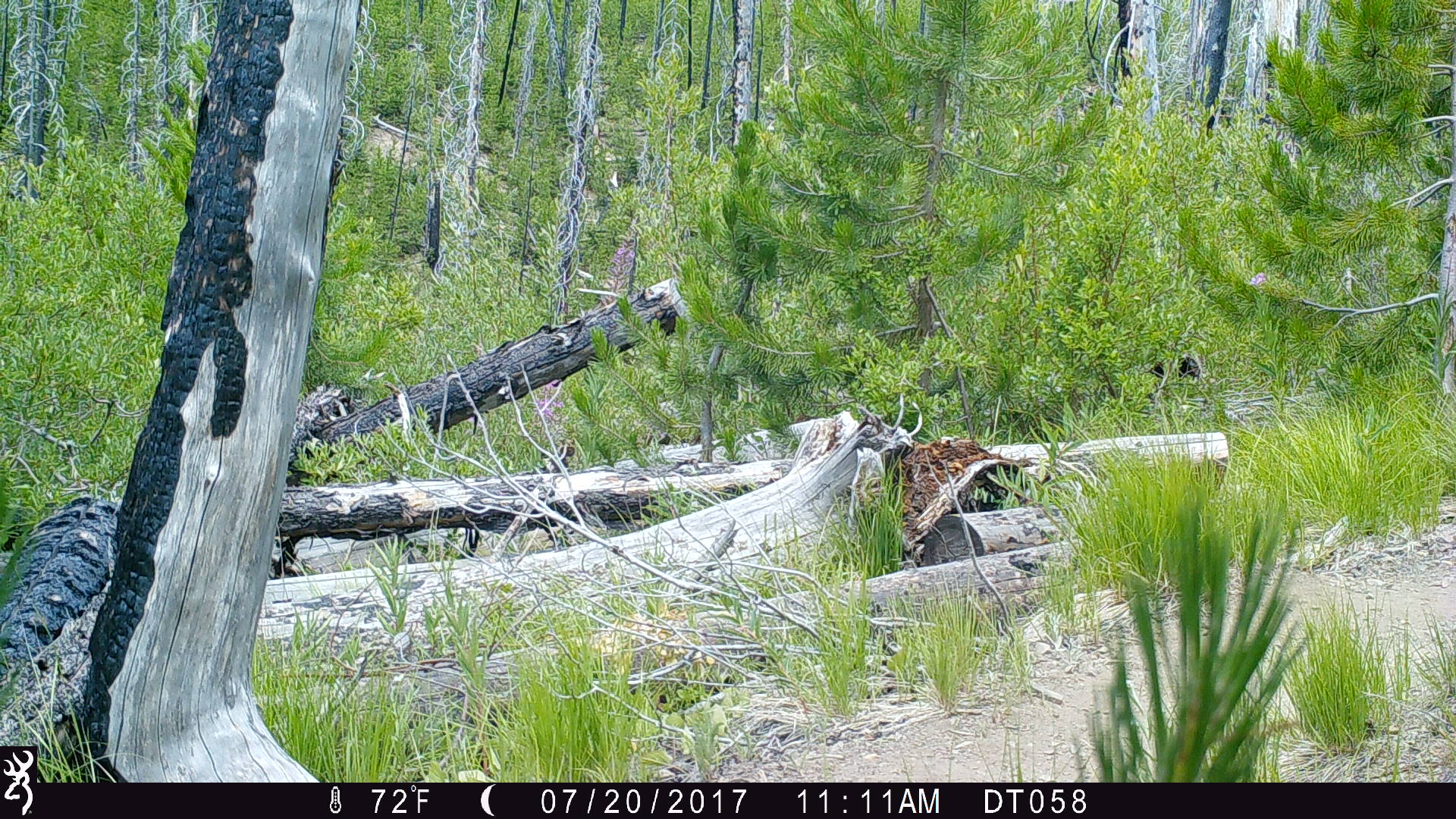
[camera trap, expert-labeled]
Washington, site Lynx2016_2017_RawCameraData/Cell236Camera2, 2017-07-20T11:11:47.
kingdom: Animalia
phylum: Chordata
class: Mammalia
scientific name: Mammalia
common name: small mammal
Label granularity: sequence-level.